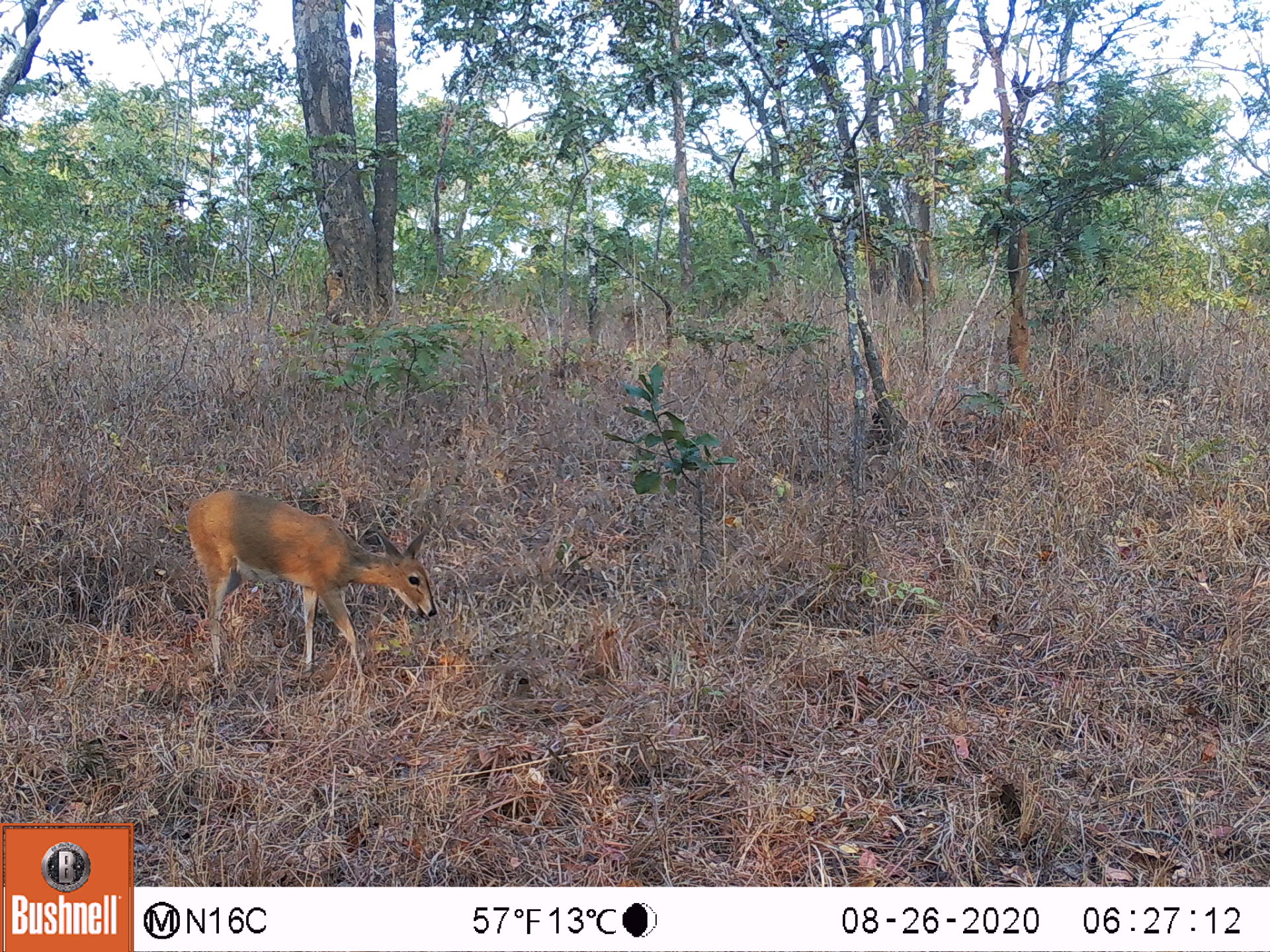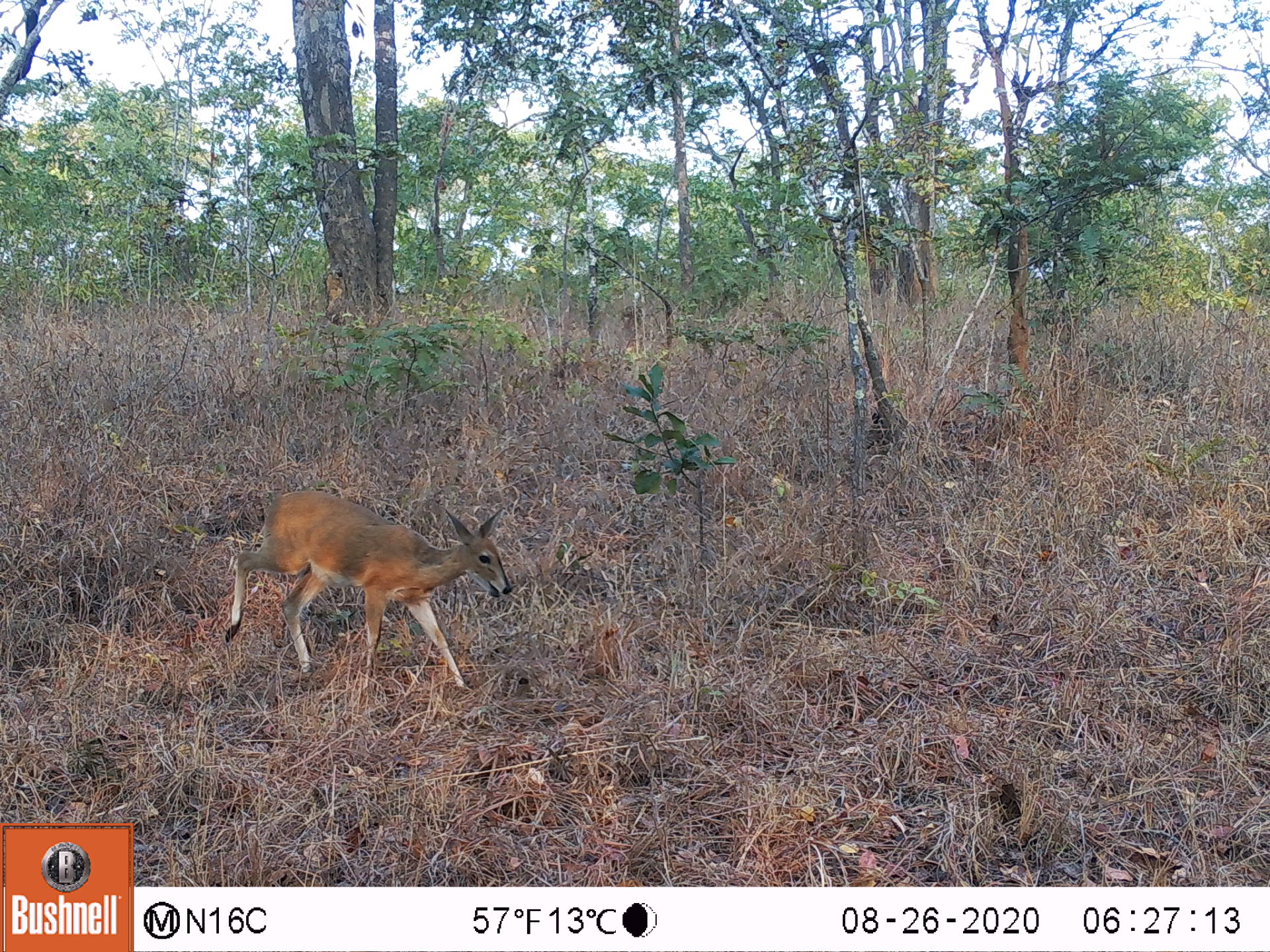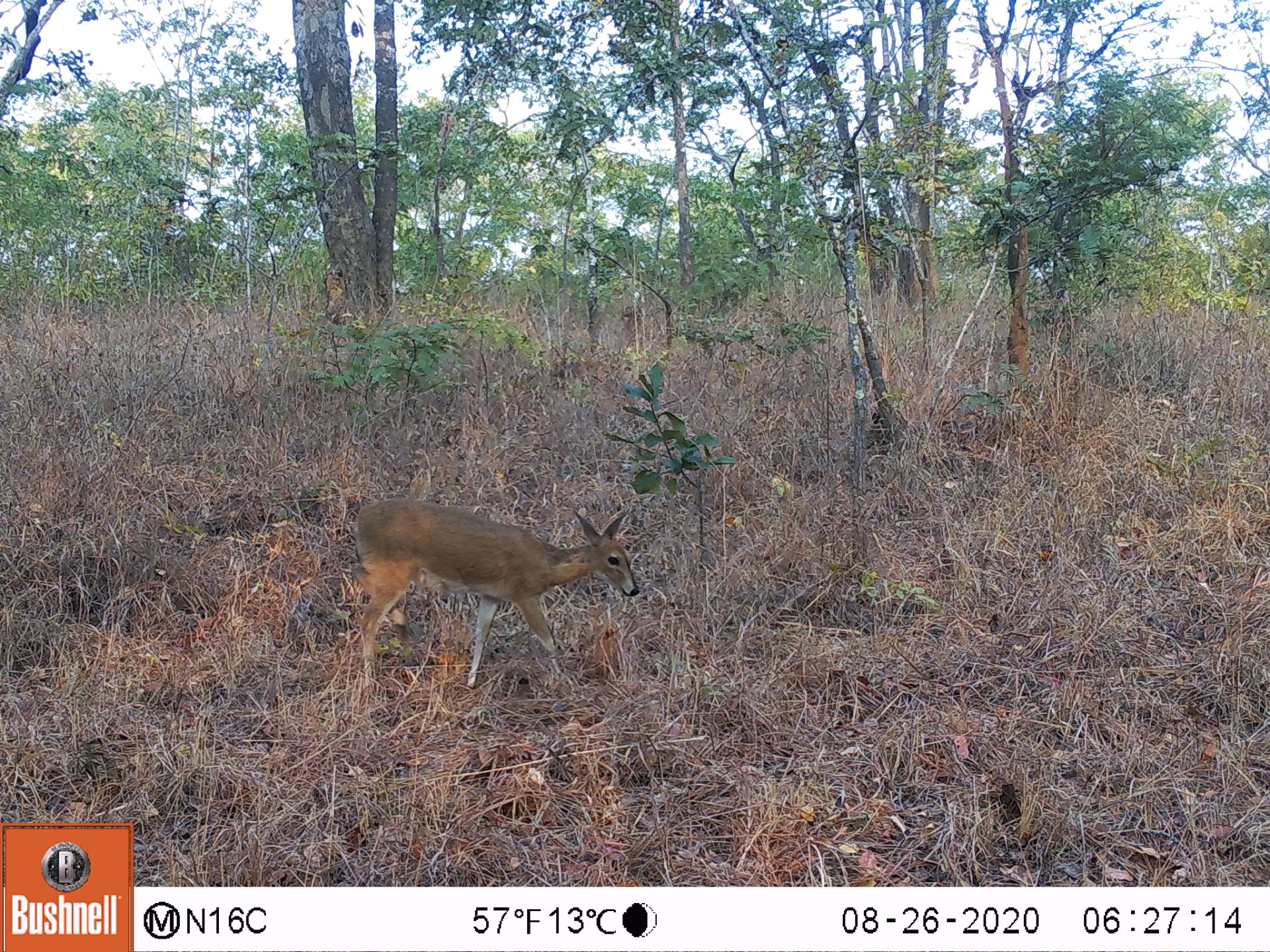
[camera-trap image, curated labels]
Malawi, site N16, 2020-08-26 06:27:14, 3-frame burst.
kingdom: Animalia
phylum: Chordata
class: Mammalia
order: Artiodactyla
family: Bovidae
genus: Sylvicapra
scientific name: Sylvicapra grimmia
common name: common duiker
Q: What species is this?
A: Common duiker (Sylvicapra grimmia).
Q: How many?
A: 1.